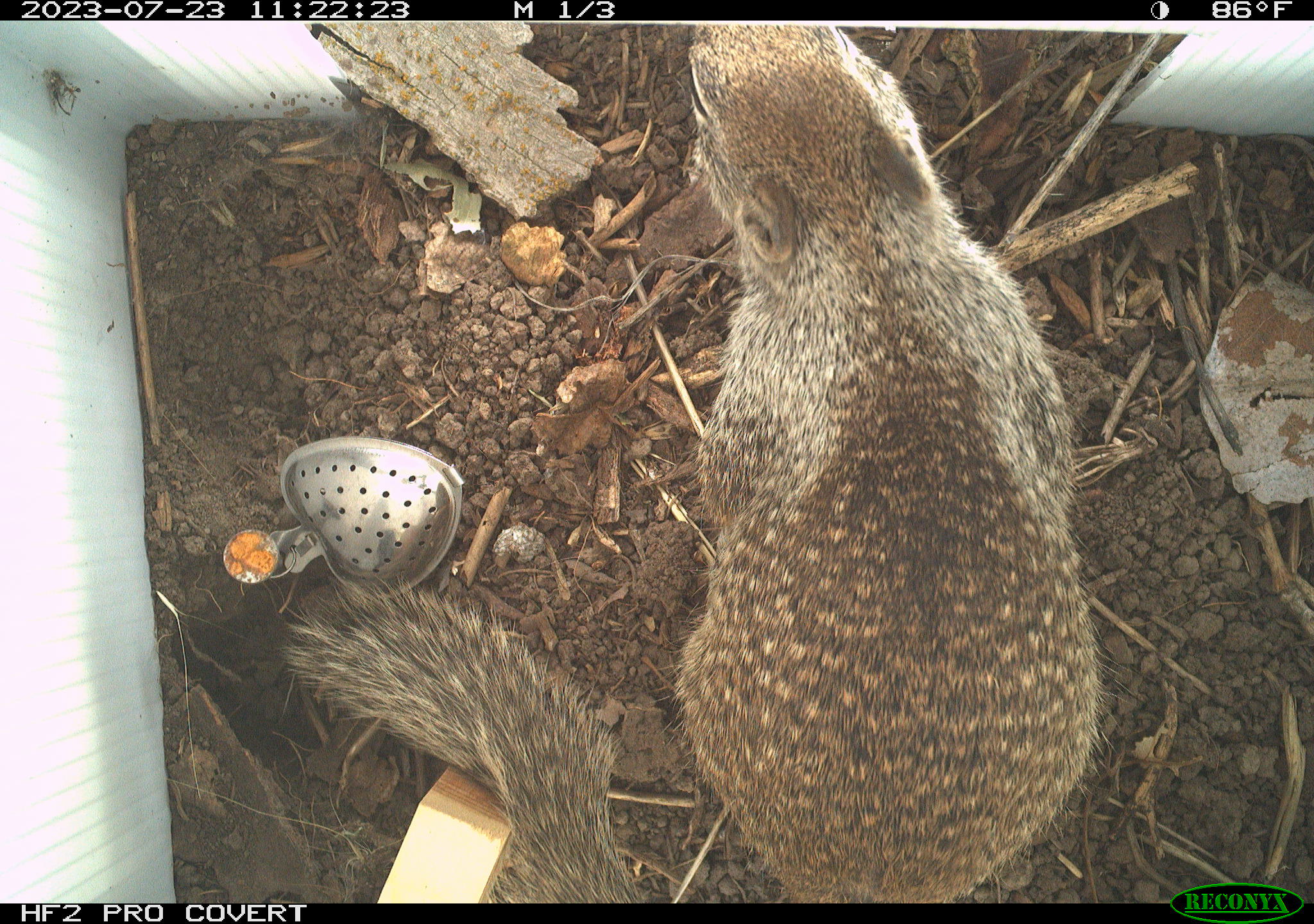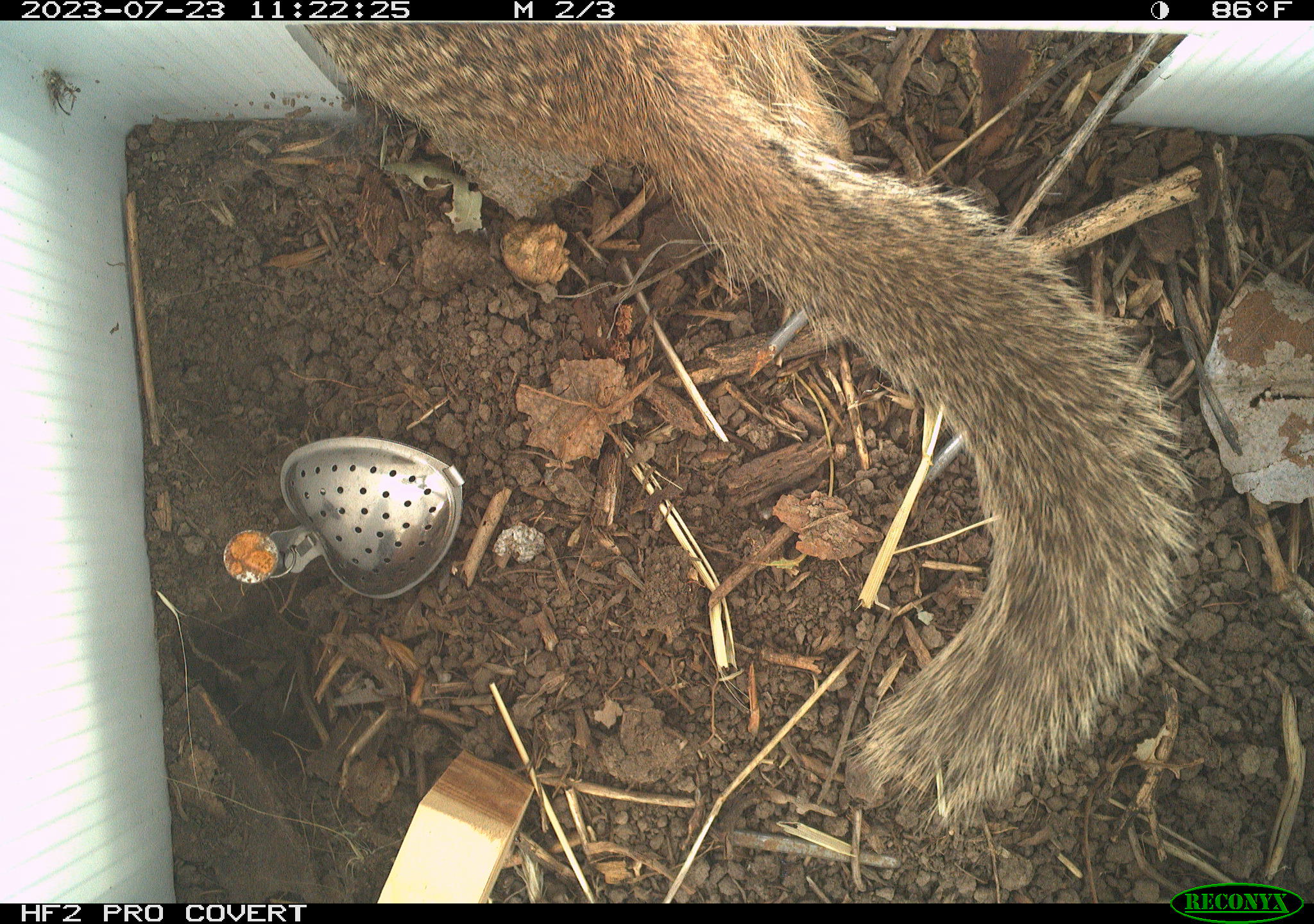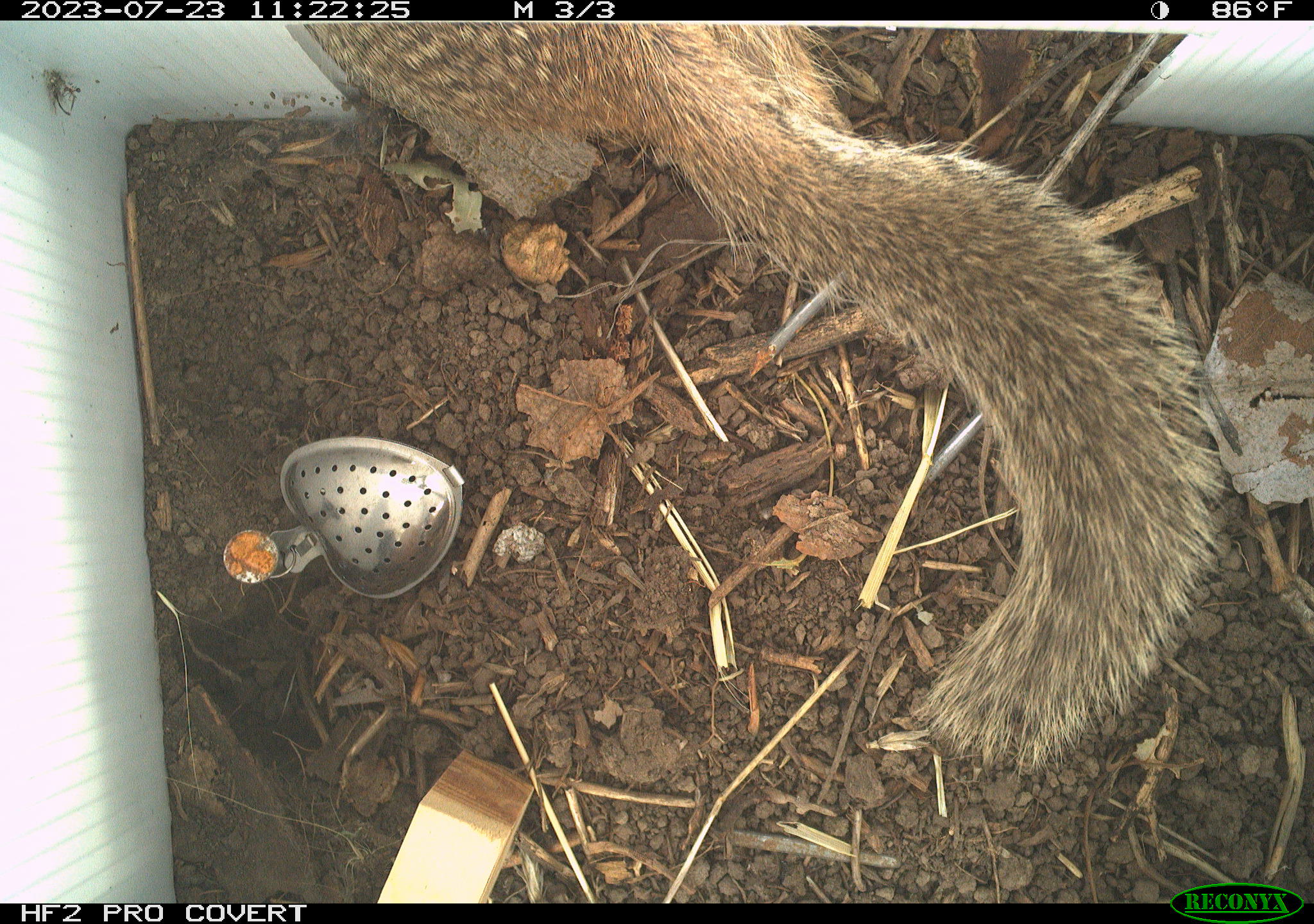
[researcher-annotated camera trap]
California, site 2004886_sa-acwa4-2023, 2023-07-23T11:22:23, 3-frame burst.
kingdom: Animalia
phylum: Chordata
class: Mammalia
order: Rodentia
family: Sciuridae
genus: Otospermophilus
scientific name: Otospermophilus beecheyi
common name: california ground squirrel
California ground squirrel (Otospermophilus beecheyi).